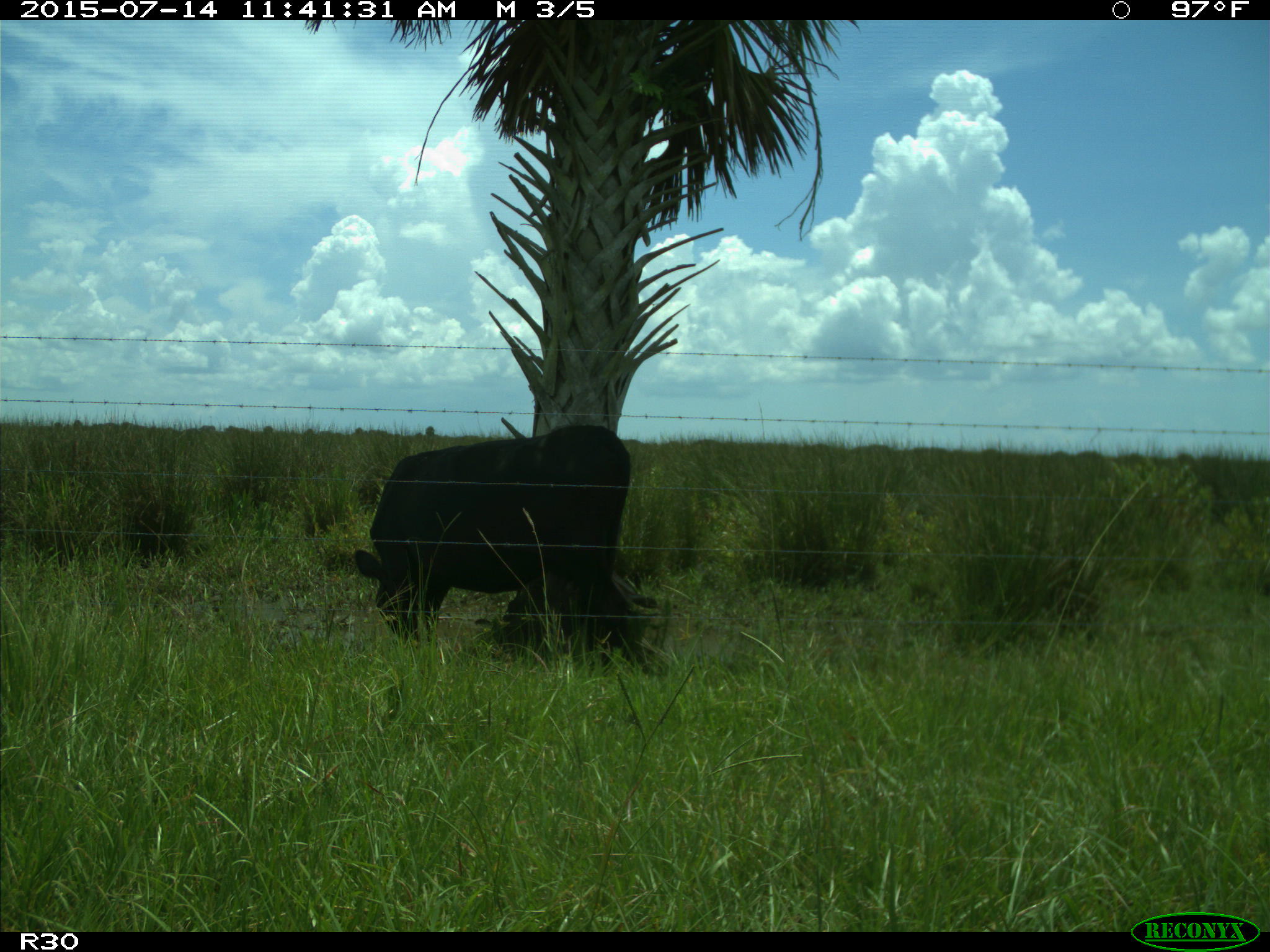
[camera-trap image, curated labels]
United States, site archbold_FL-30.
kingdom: Animalia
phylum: Chordata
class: Mammalia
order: Artiodactyla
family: Bovidae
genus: Bos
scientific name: Bos taurus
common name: domestic cow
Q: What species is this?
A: Bos taurus (domestic cow).